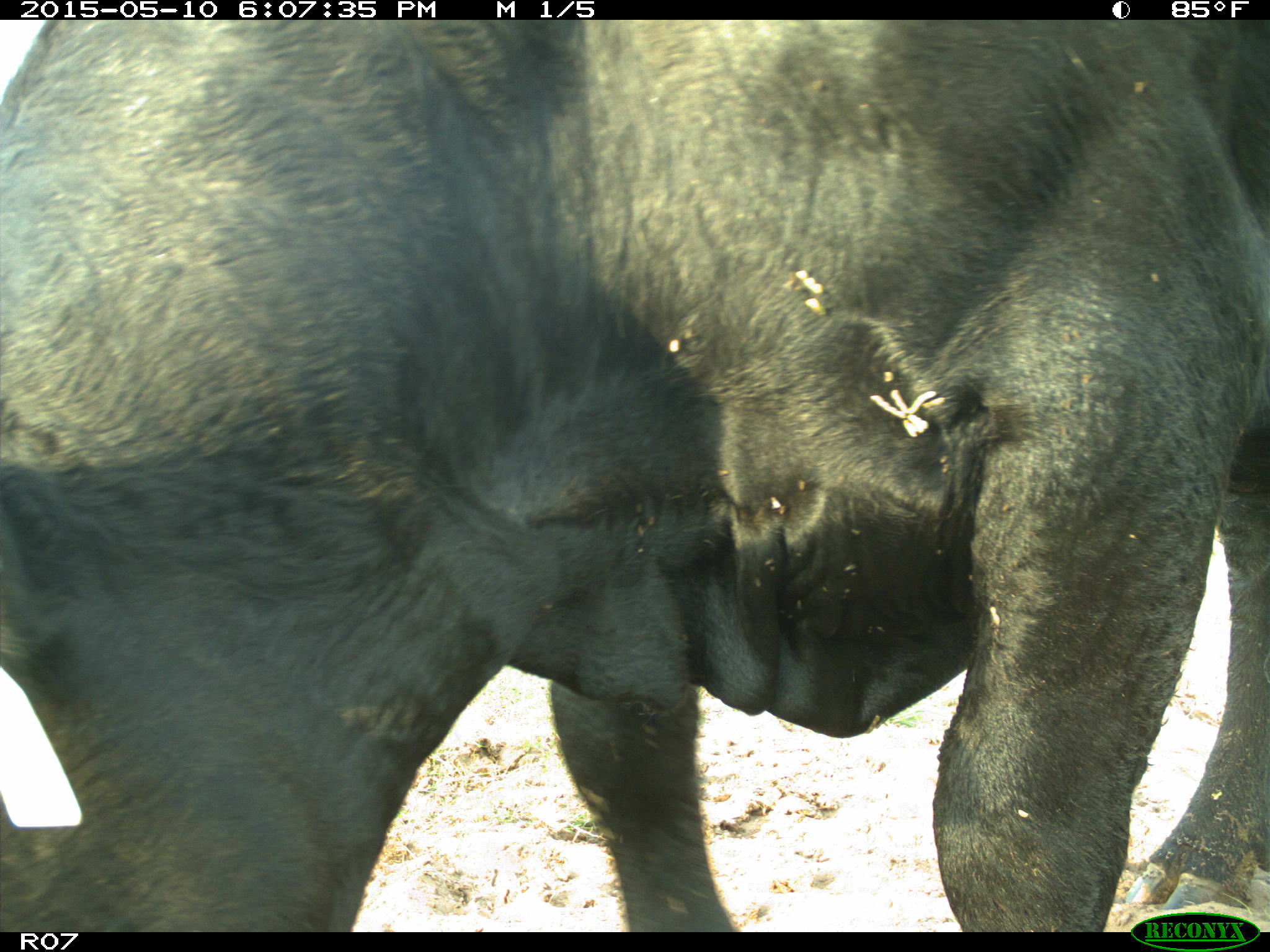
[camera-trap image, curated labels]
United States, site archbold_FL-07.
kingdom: Animalia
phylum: Chordata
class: Mammalia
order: Artiodactyla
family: Bovidae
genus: Bos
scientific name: Bos taurus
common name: domestic cow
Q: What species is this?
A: Bos taurus (domestic cow).